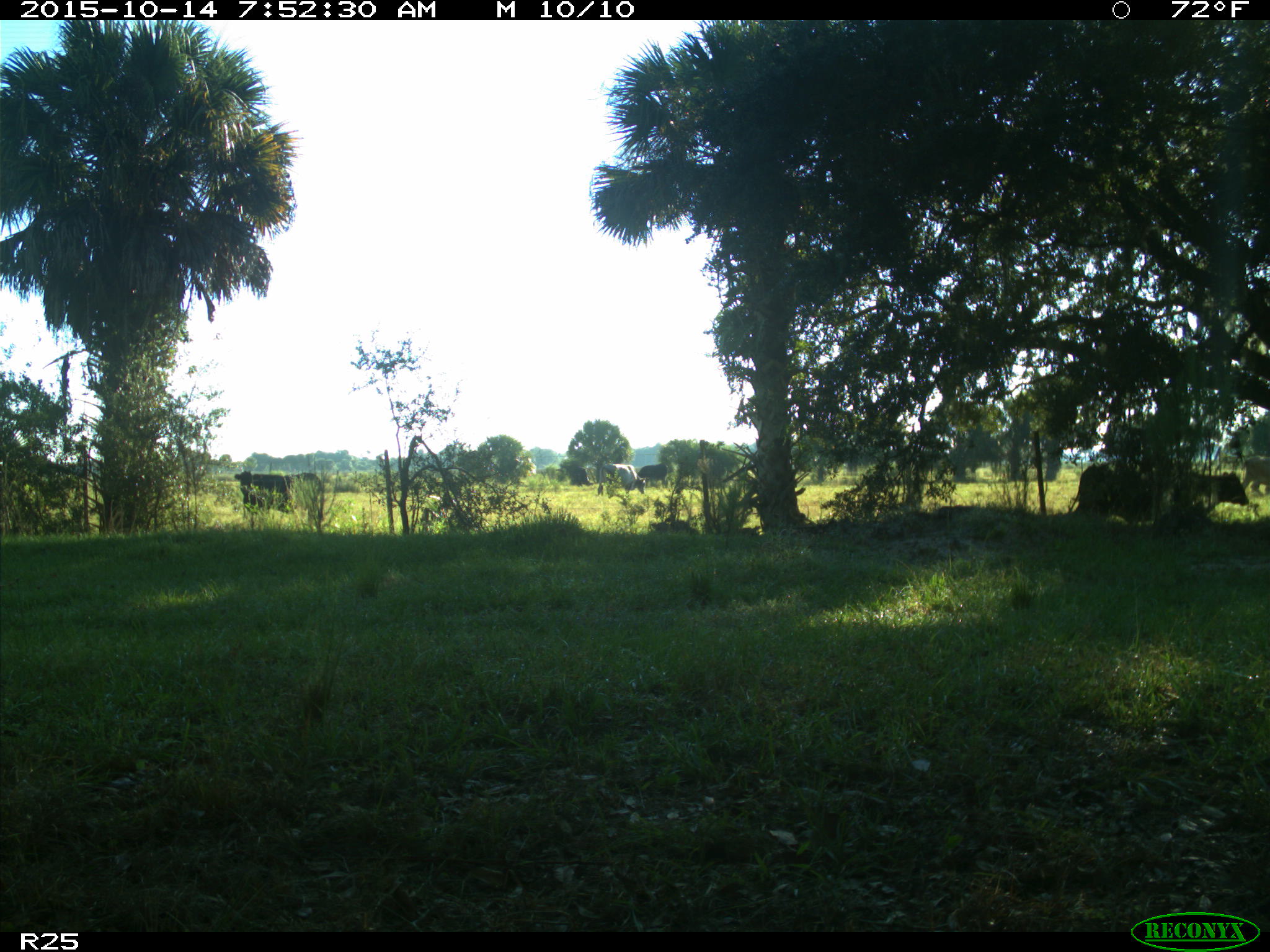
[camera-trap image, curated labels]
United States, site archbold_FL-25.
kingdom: Animalia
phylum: Chordata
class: Mammalia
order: Artiodactyla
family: Bovidae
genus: Bos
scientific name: Bos taurus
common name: domestic cow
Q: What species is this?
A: Bos taurus (domestic cow).